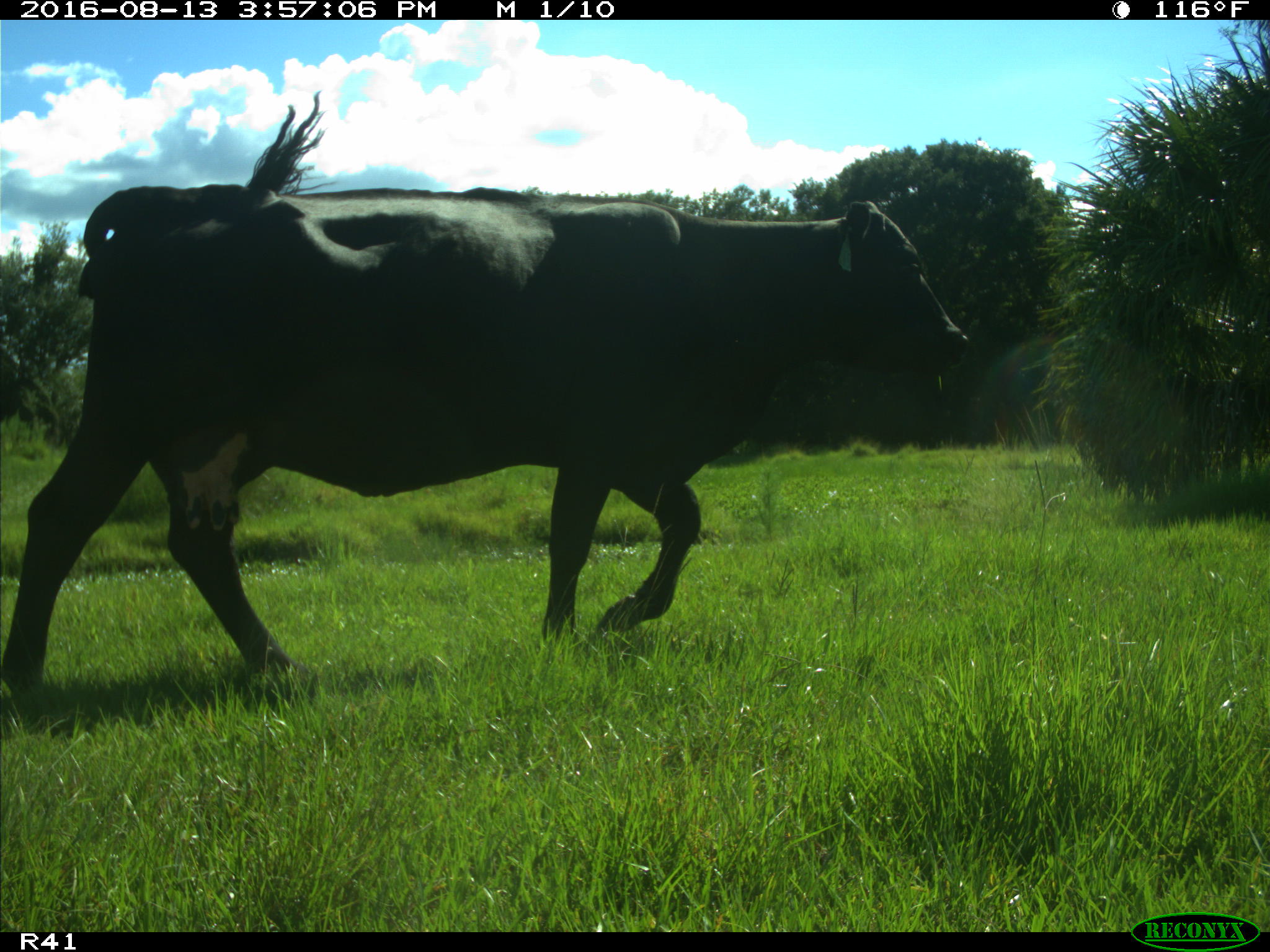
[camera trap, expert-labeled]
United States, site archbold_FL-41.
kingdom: Animalia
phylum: Chordata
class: Mammalia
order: Artiodactyla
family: Bovidae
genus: Bos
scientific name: Bos taurus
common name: domestic cow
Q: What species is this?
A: Bos taurus (domestic cow).